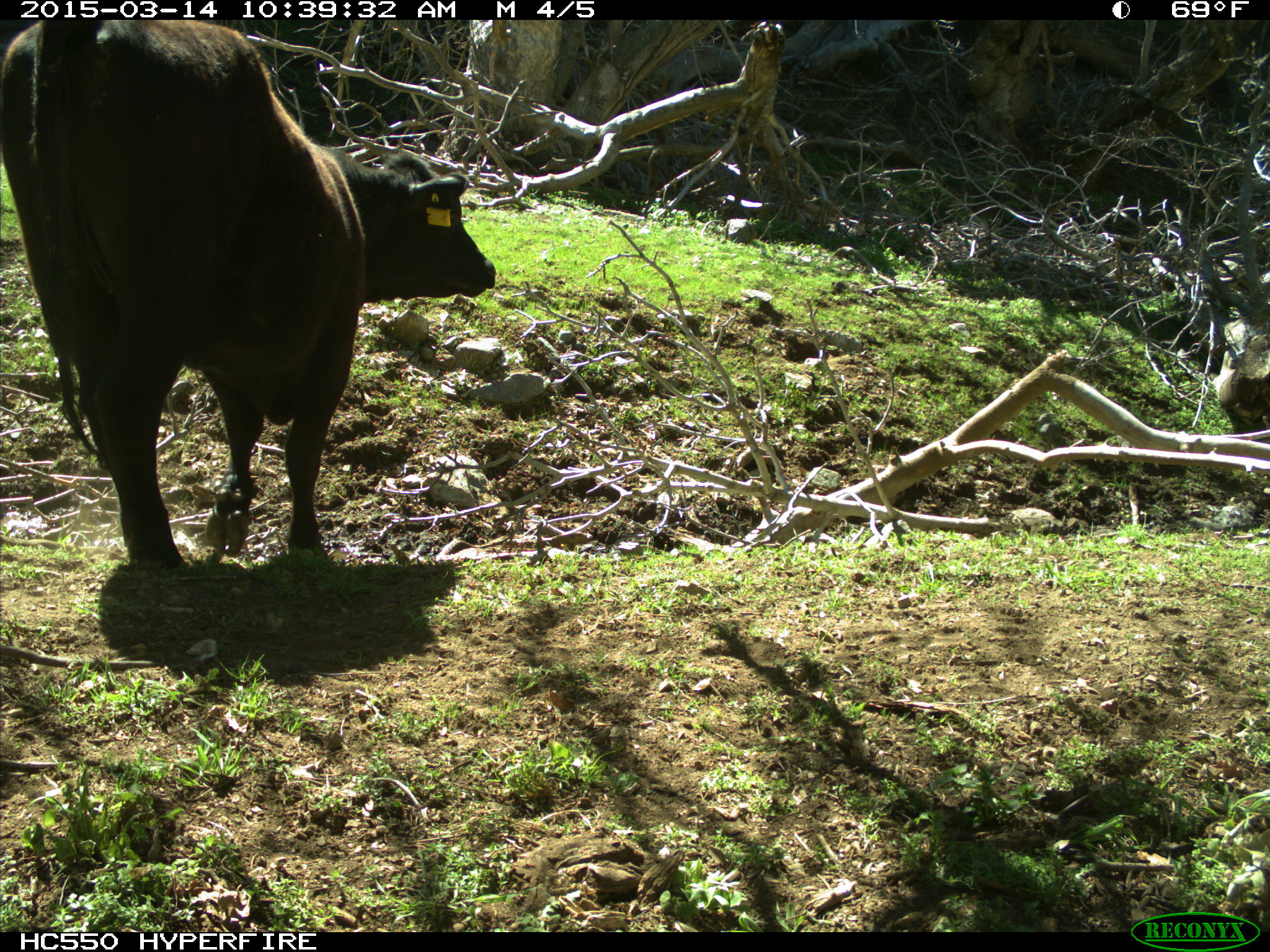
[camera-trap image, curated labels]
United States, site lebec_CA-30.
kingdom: Animalia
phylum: Chordata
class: Mammalia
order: Artiodactyla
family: Bovidae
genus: Bos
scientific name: Bos taurus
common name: domestic cow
Bos taurus (domestic cow).